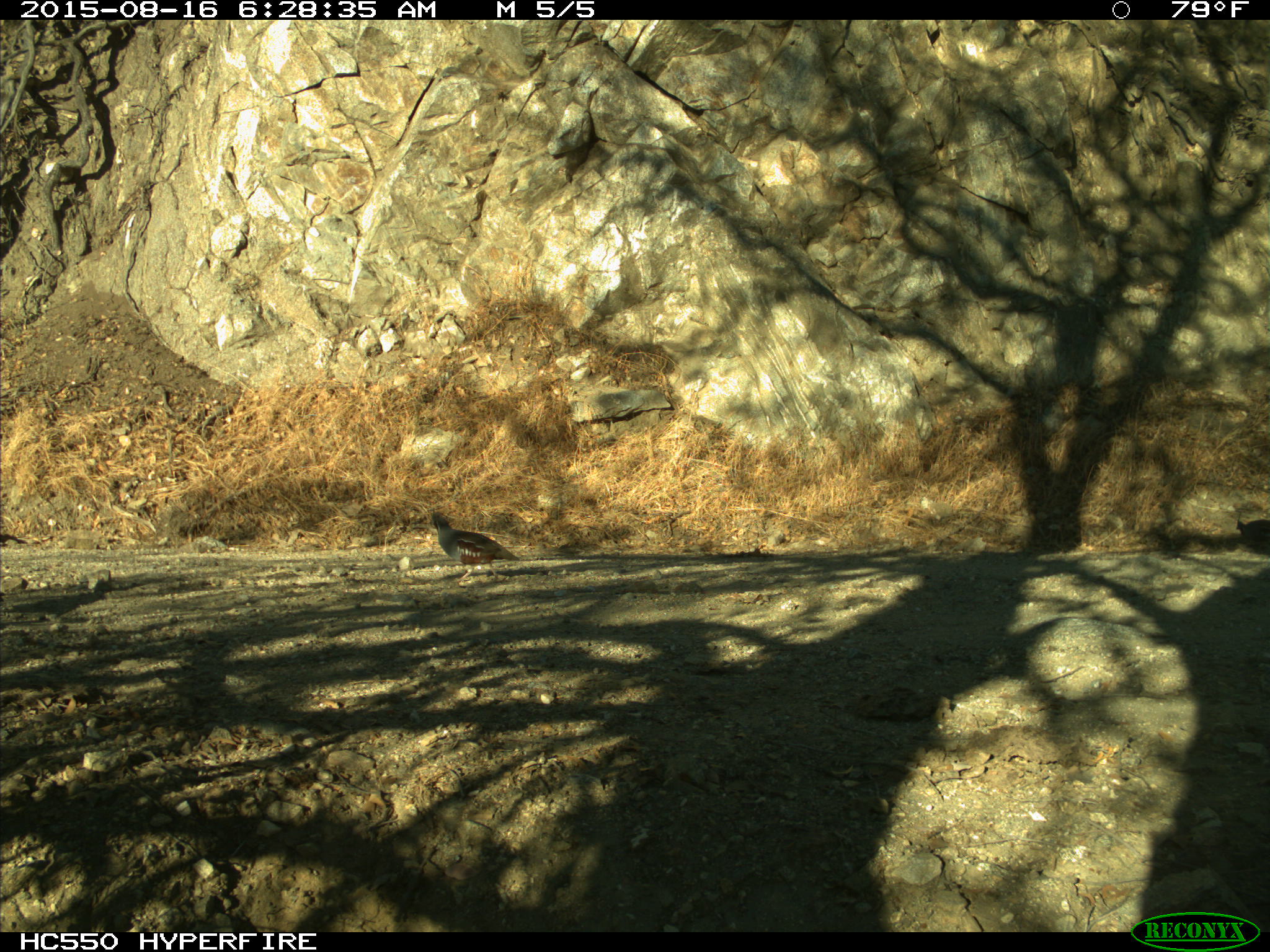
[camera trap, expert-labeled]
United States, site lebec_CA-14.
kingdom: Animalia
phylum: Chordata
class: Aves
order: Galliformes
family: Odontophoridae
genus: Callipepla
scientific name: Callipepla californica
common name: california quail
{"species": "Callipepla californica (california quail)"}